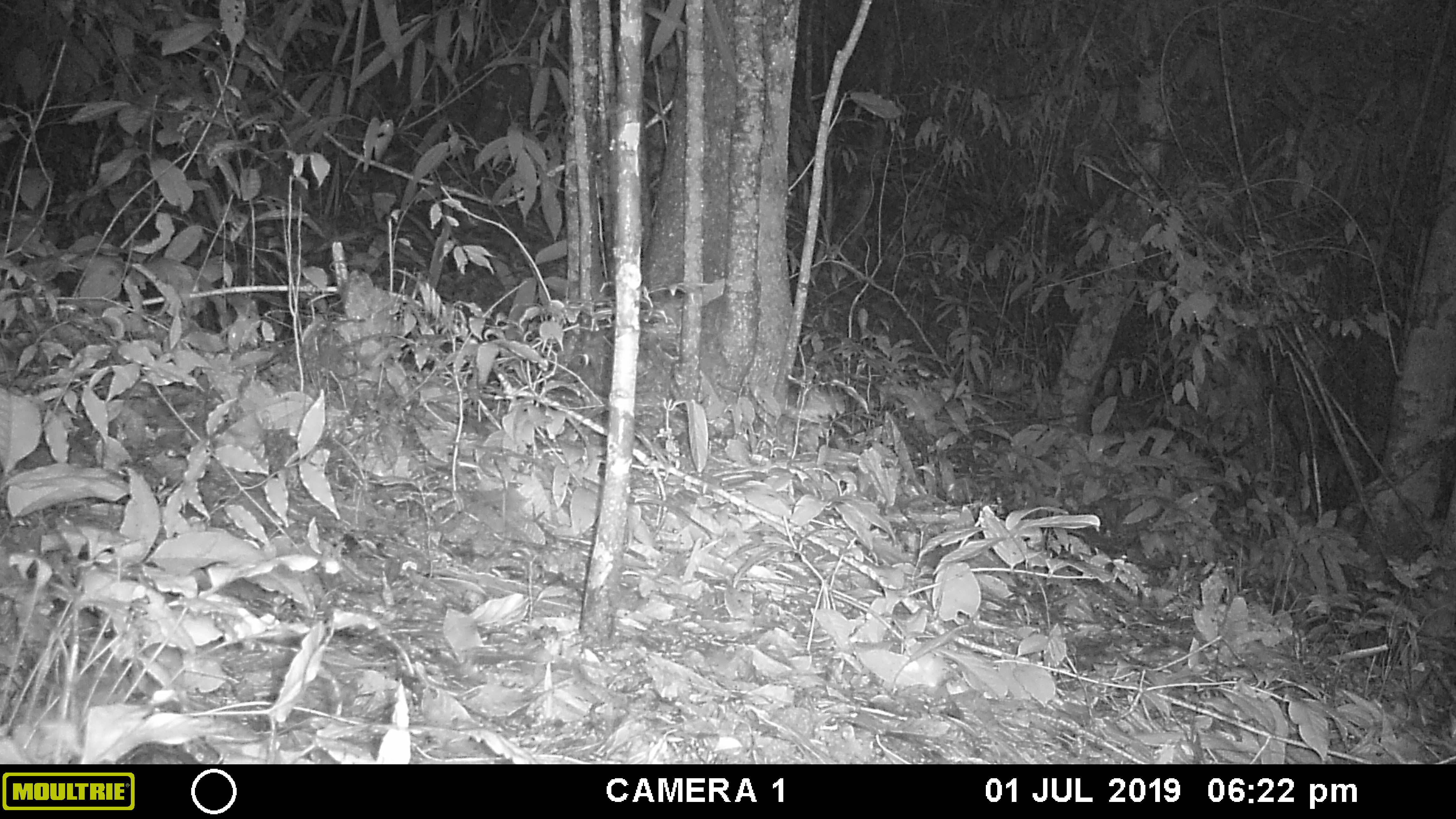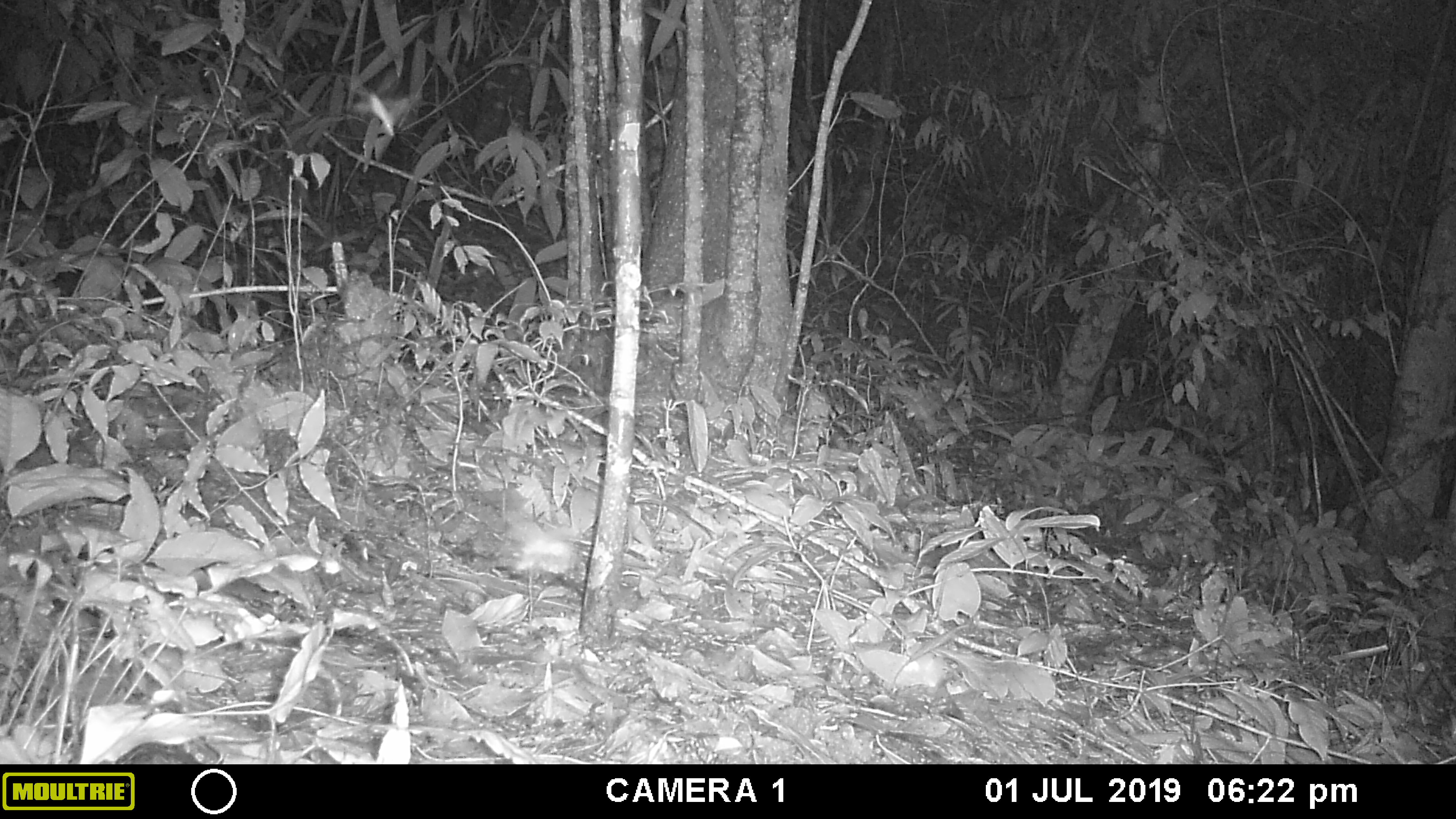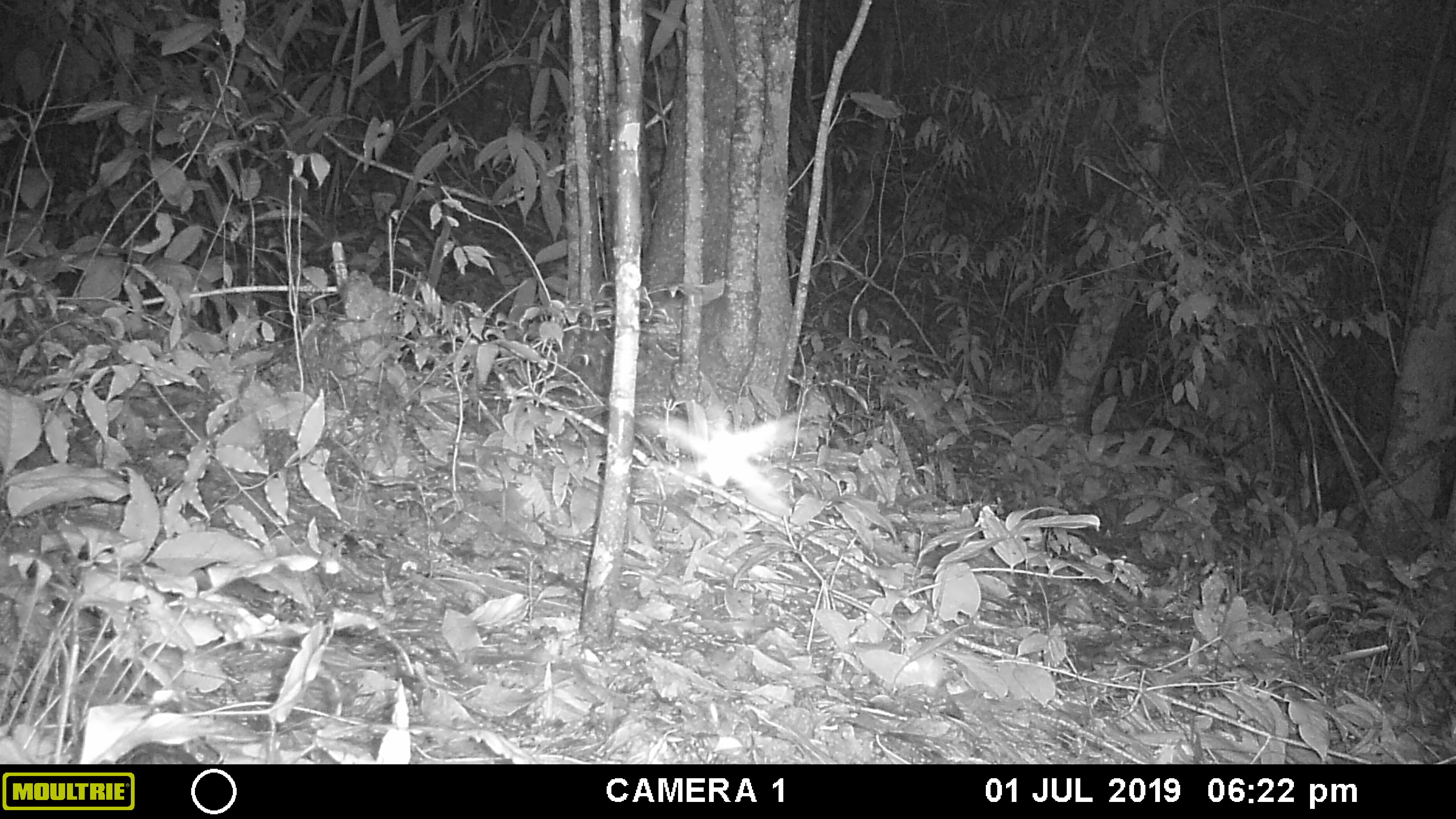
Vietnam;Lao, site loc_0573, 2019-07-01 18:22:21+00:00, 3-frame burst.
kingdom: Animalia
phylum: Arthropoda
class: Insecta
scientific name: Insecta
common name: insect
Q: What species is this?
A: Insect (Insecta).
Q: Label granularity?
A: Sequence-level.